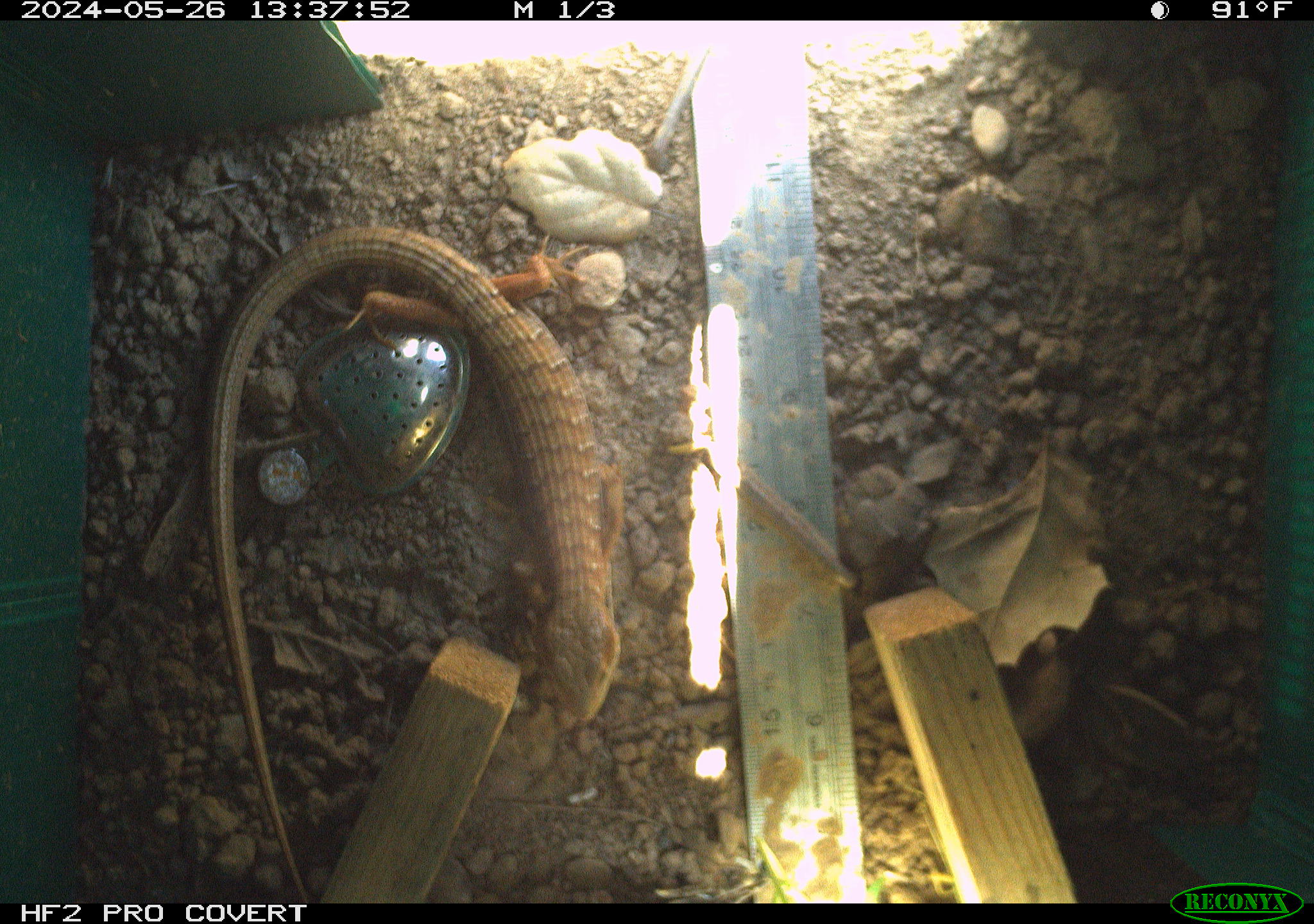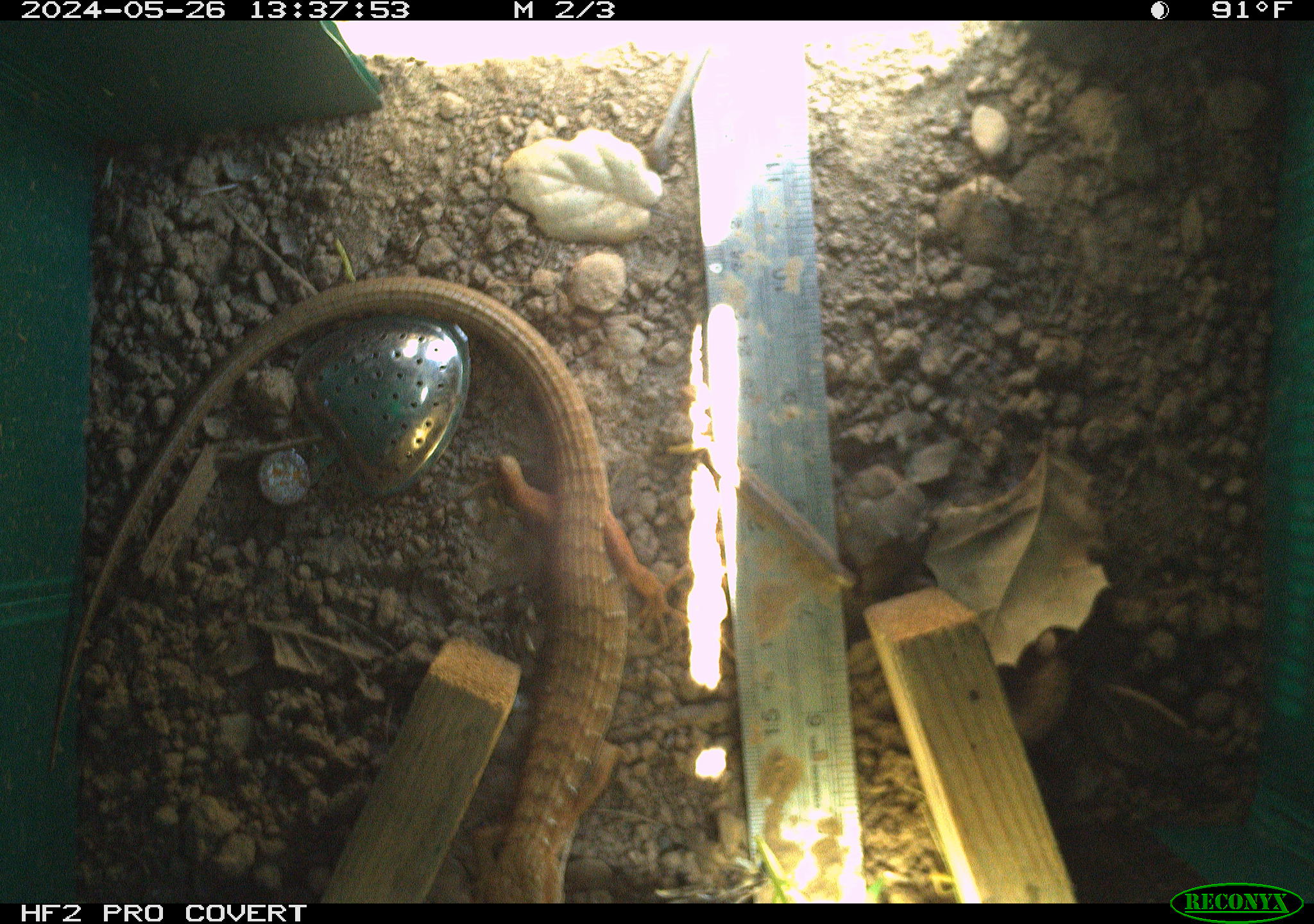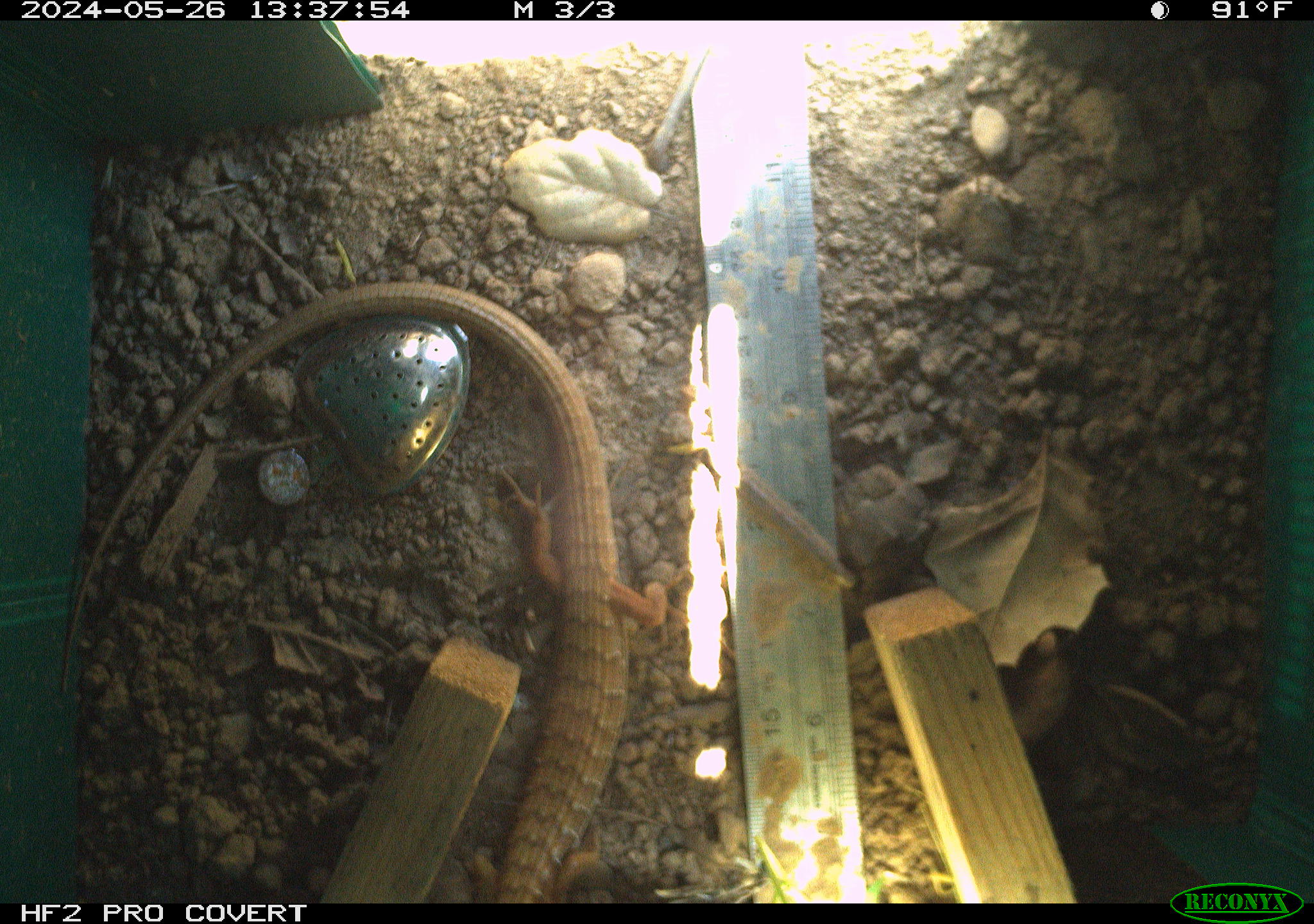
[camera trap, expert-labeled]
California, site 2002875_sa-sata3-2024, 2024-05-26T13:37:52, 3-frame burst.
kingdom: Animalia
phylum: Chordata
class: Reptilia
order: Squamata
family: Anguidae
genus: Elgaria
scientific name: Elgaria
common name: alligator lizards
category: elgaria species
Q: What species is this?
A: Elgaria species (alligator lizards) (Elgaria).